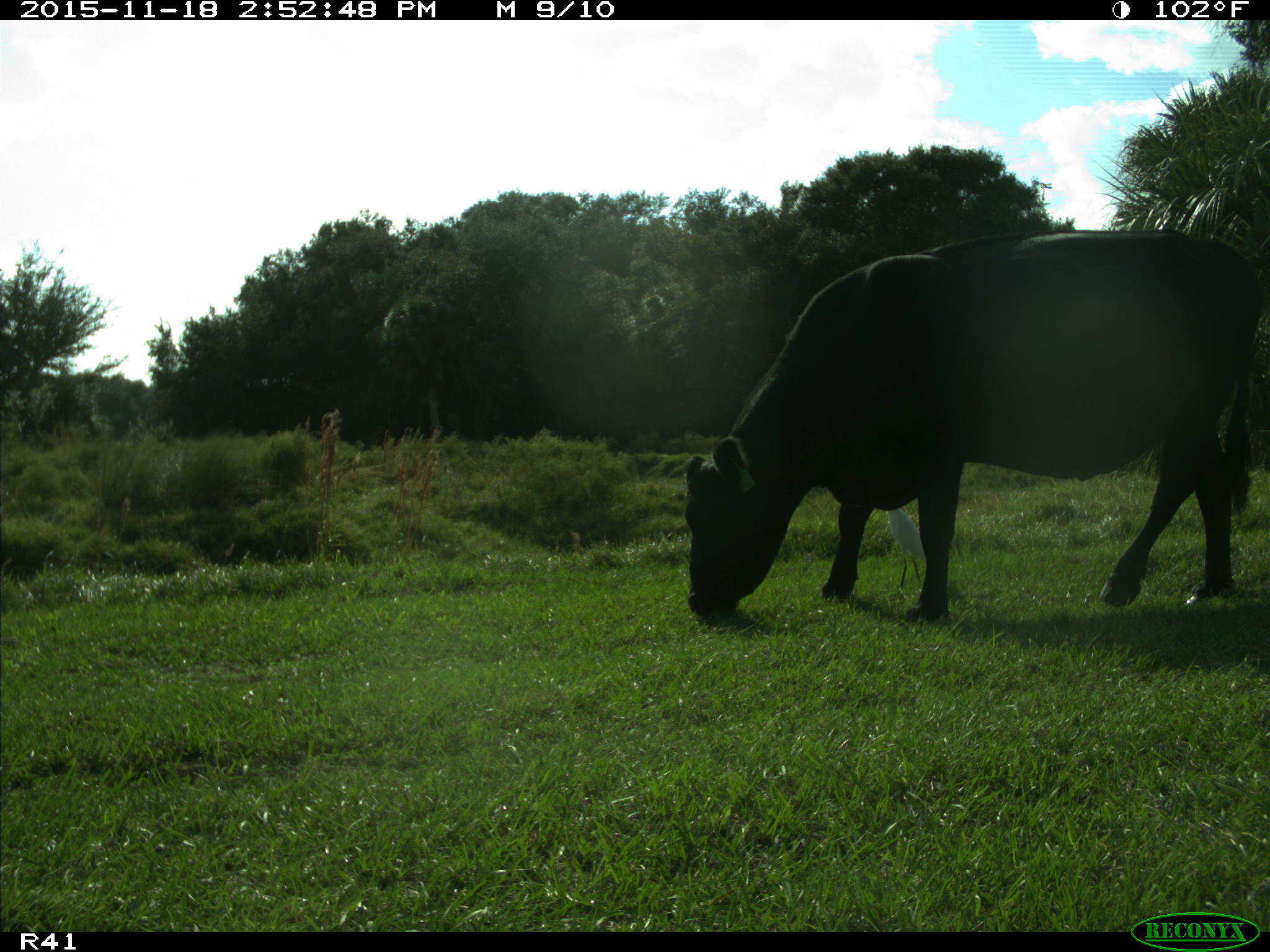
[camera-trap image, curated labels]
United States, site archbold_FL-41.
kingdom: Animalia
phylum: Chordata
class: Mammalia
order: Artiodactyla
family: Bovidae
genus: Bos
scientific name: Bos taurus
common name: domestic cow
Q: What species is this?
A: Bos taurus (domestic cow).